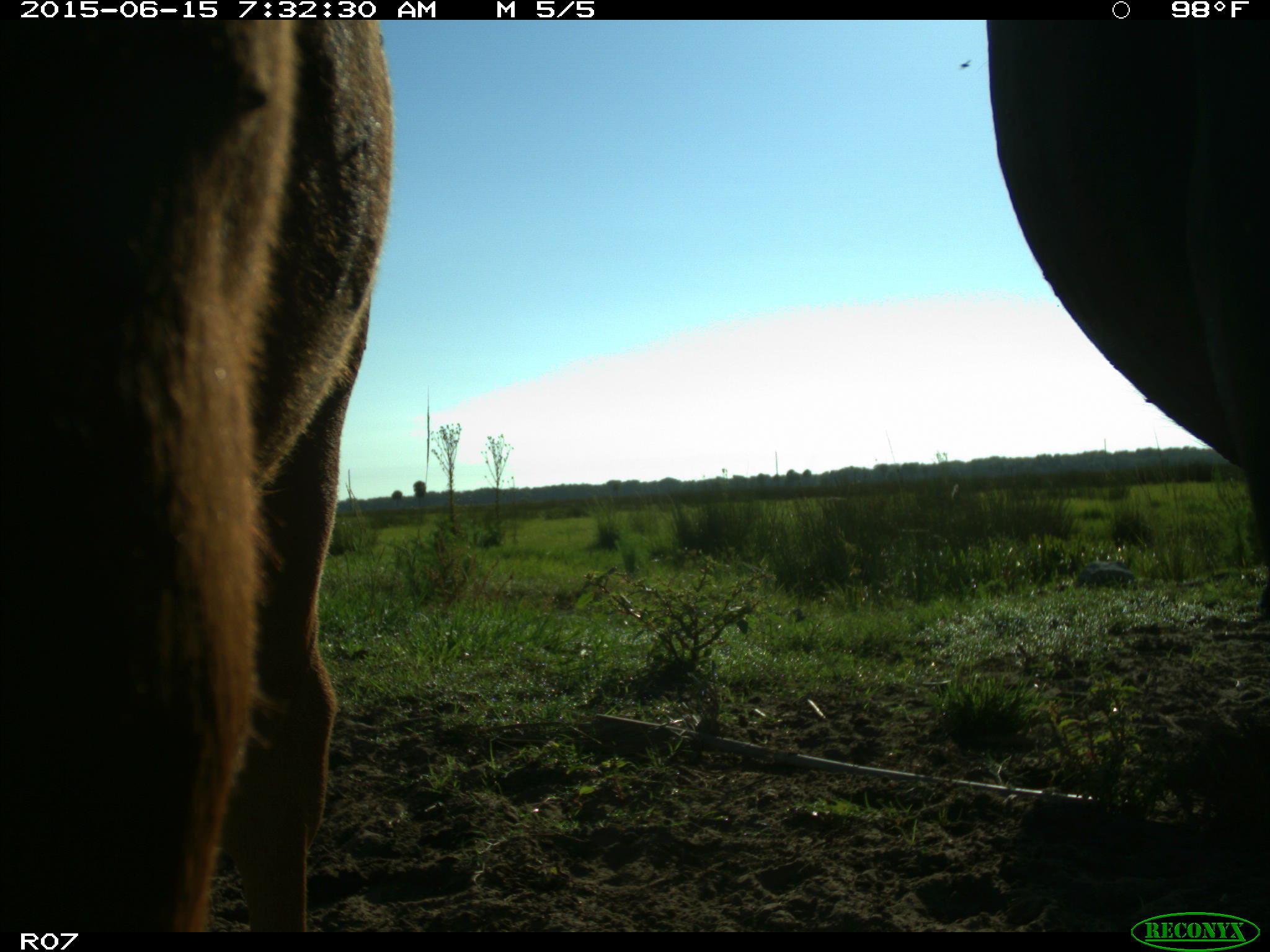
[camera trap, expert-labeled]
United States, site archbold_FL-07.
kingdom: Animalia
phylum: Chordata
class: Mammalia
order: Artiodactyla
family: Bovidae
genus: Bos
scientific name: Bos taurus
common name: domestic cow